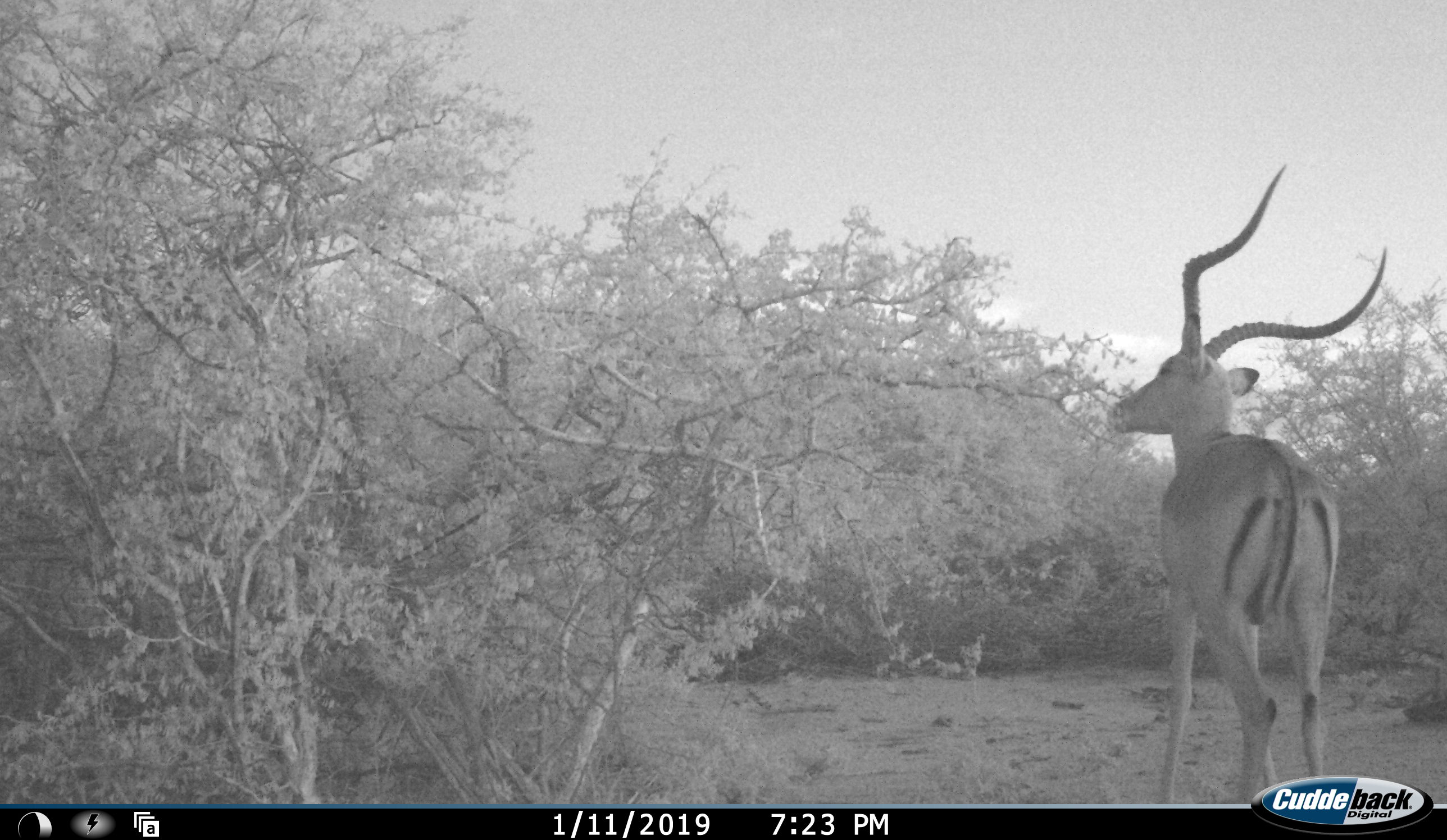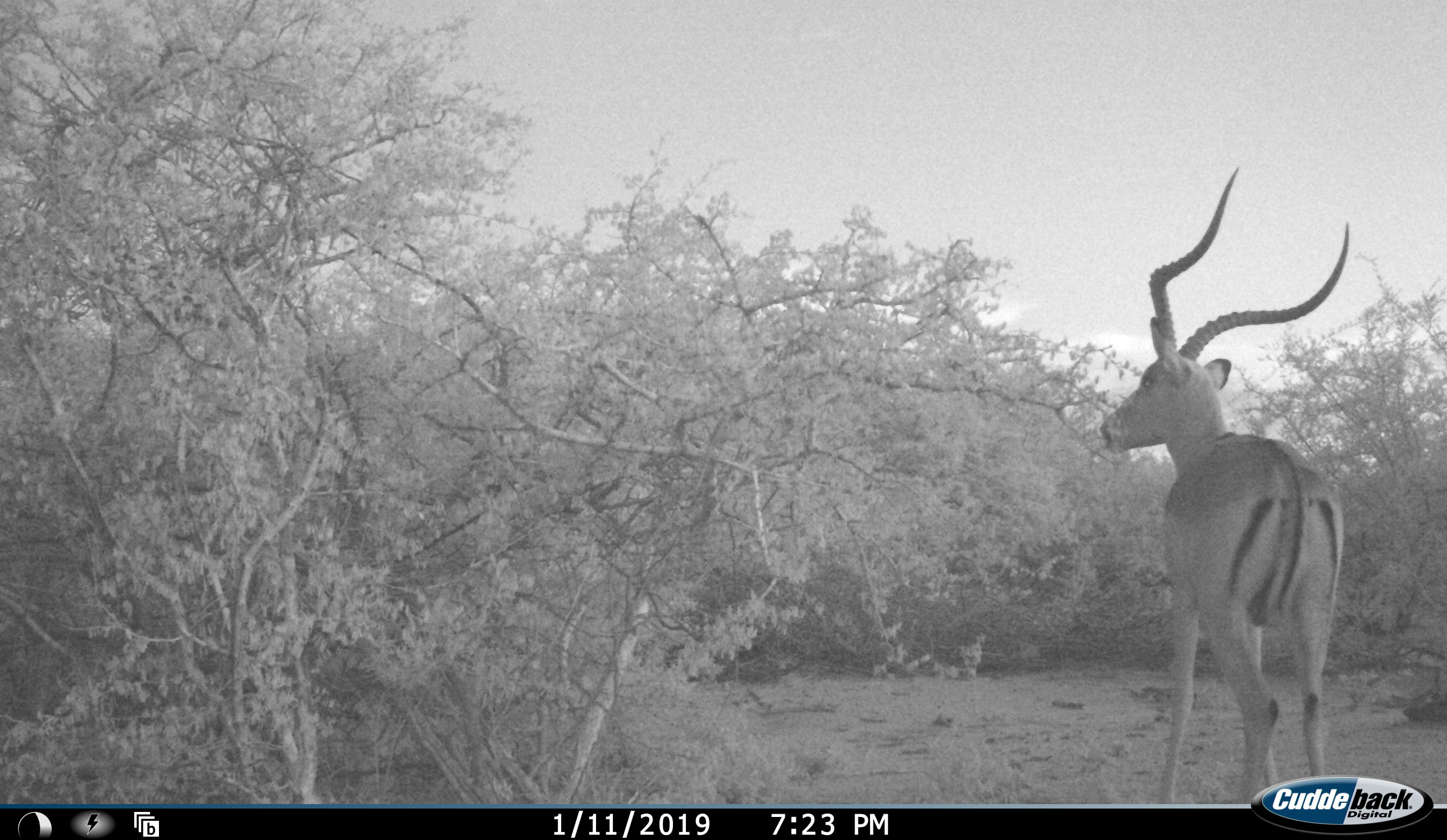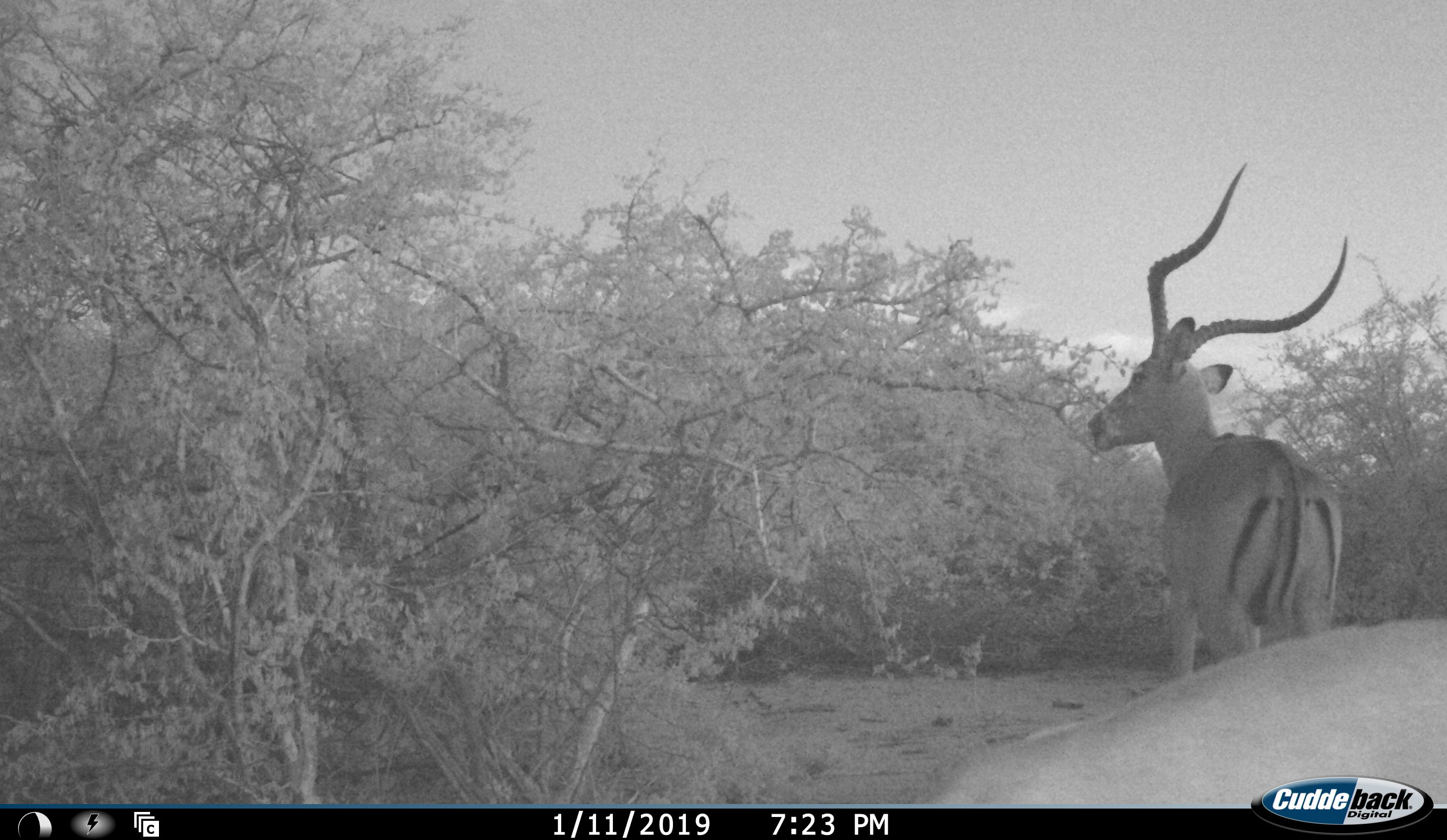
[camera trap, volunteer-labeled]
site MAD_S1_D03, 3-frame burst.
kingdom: Animalia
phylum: Chordata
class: Mammalia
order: Artiodactyla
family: Bovidae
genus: Aepyceros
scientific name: Aepyceros melampus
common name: impala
Impala (Aepyceros melampus), count 2. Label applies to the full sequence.